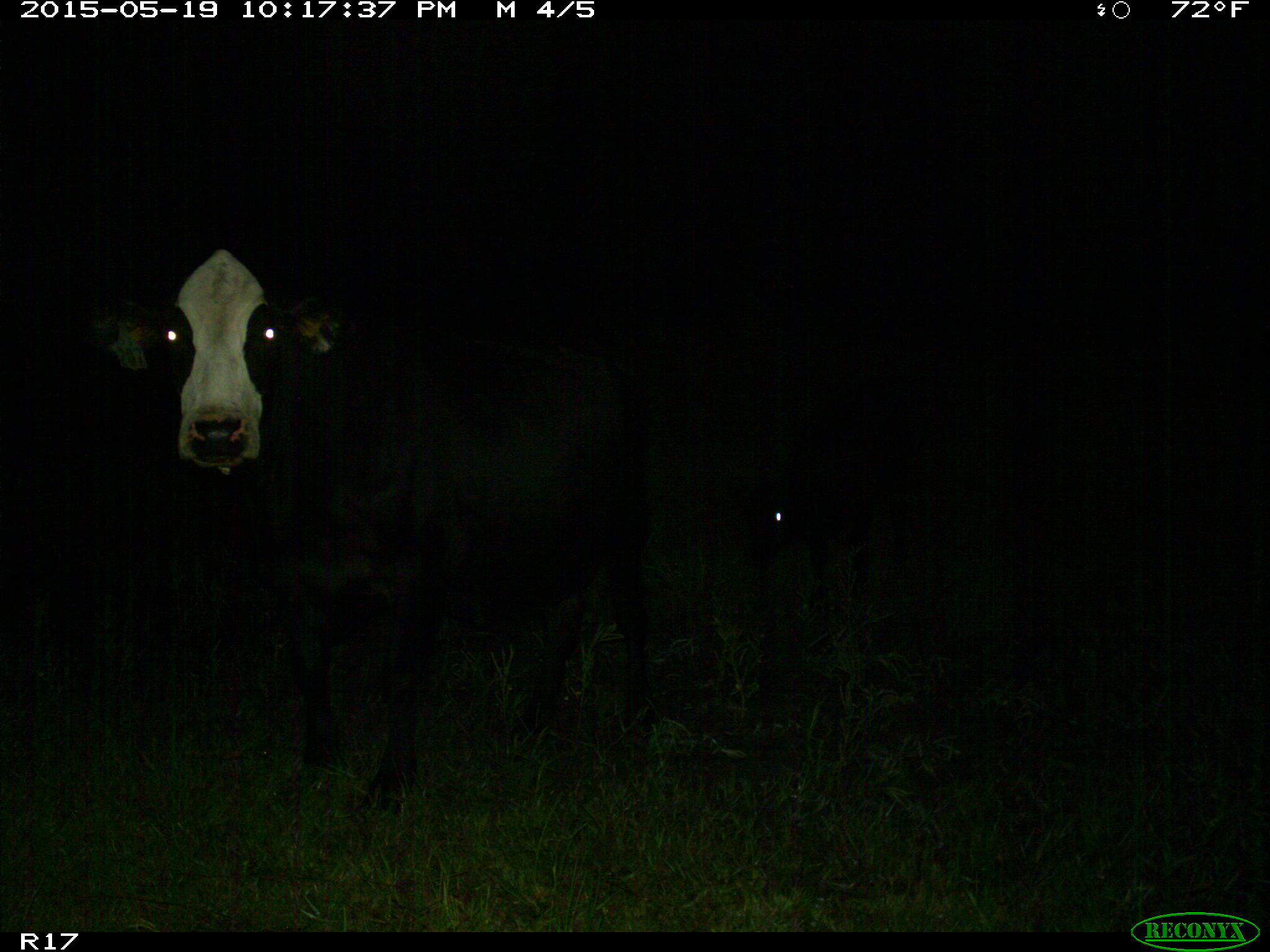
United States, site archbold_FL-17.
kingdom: Animalia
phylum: Chordata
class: Mammalia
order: Artiodactyla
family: Bovidae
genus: Bos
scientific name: Bos taurus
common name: domestic cow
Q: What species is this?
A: Bos taurus (domestic cow).